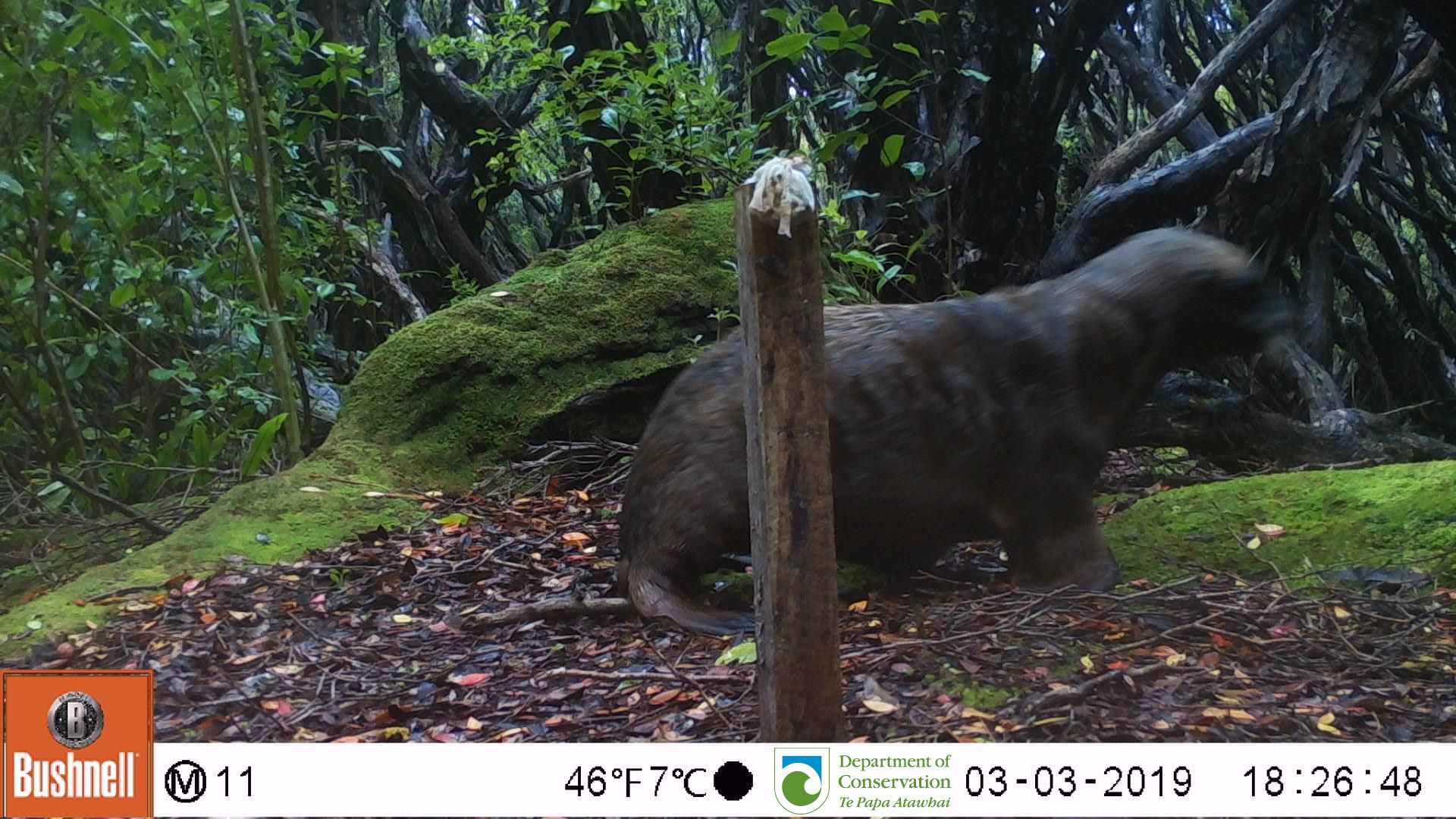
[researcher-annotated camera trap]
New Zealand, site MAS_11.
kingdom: Animalia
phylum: Chordata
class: Mammalia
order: Carnivora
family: Otariidae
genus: Phocarctos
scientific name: Phocarctos hookeri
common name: new zealand sea lion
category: sealion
Sealion (new zealand sea lion) (Phocarctos hookeri).